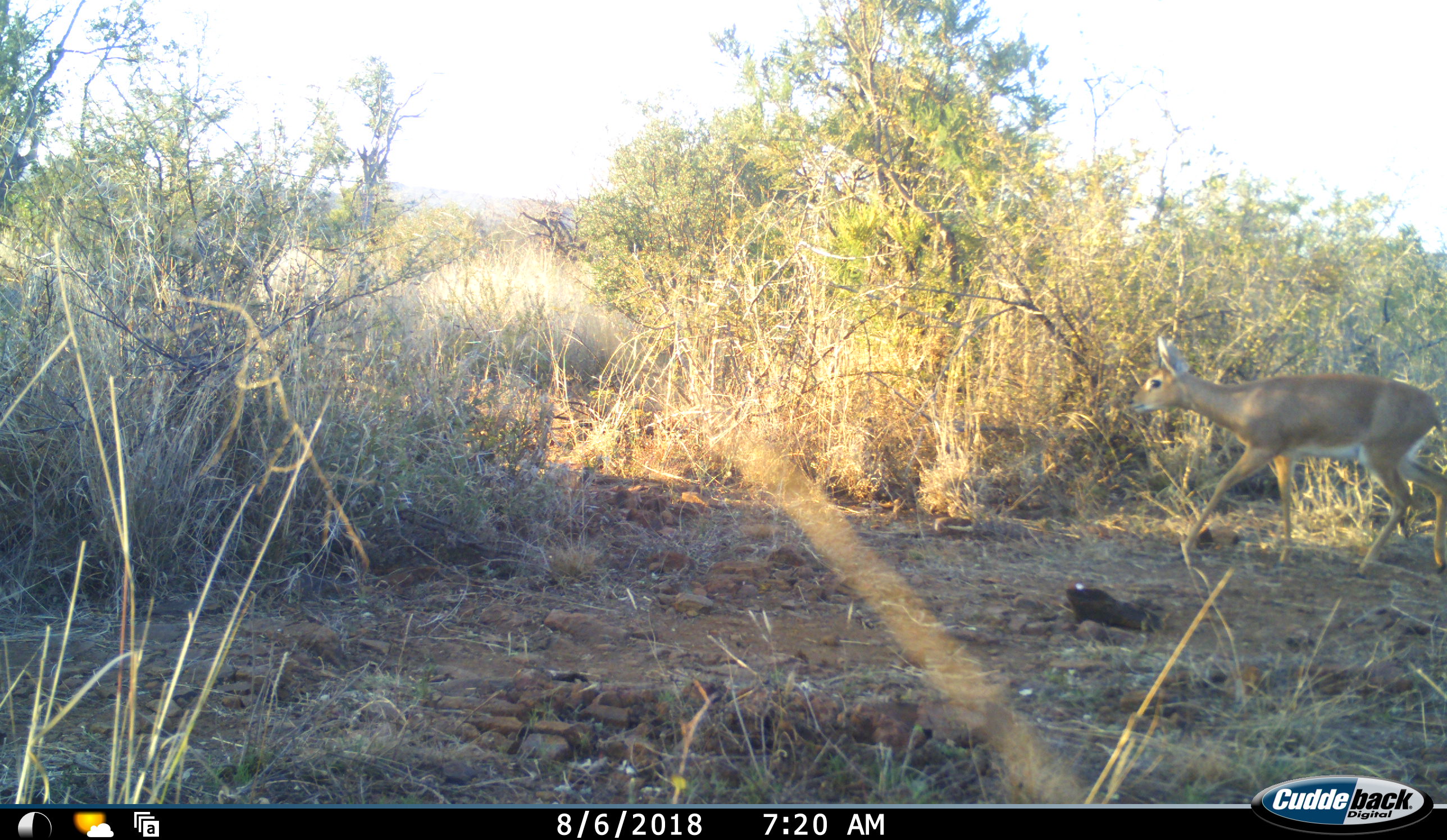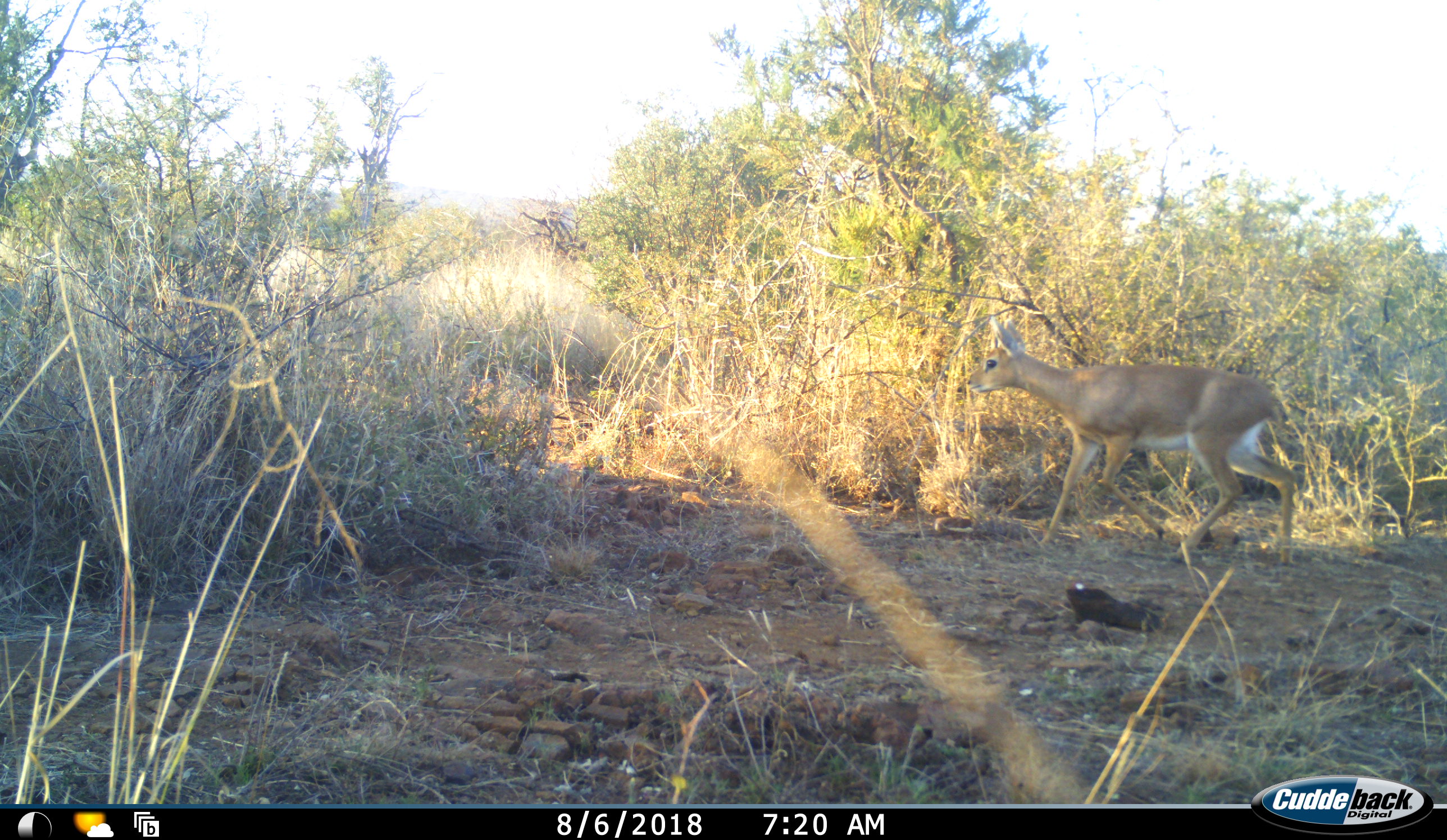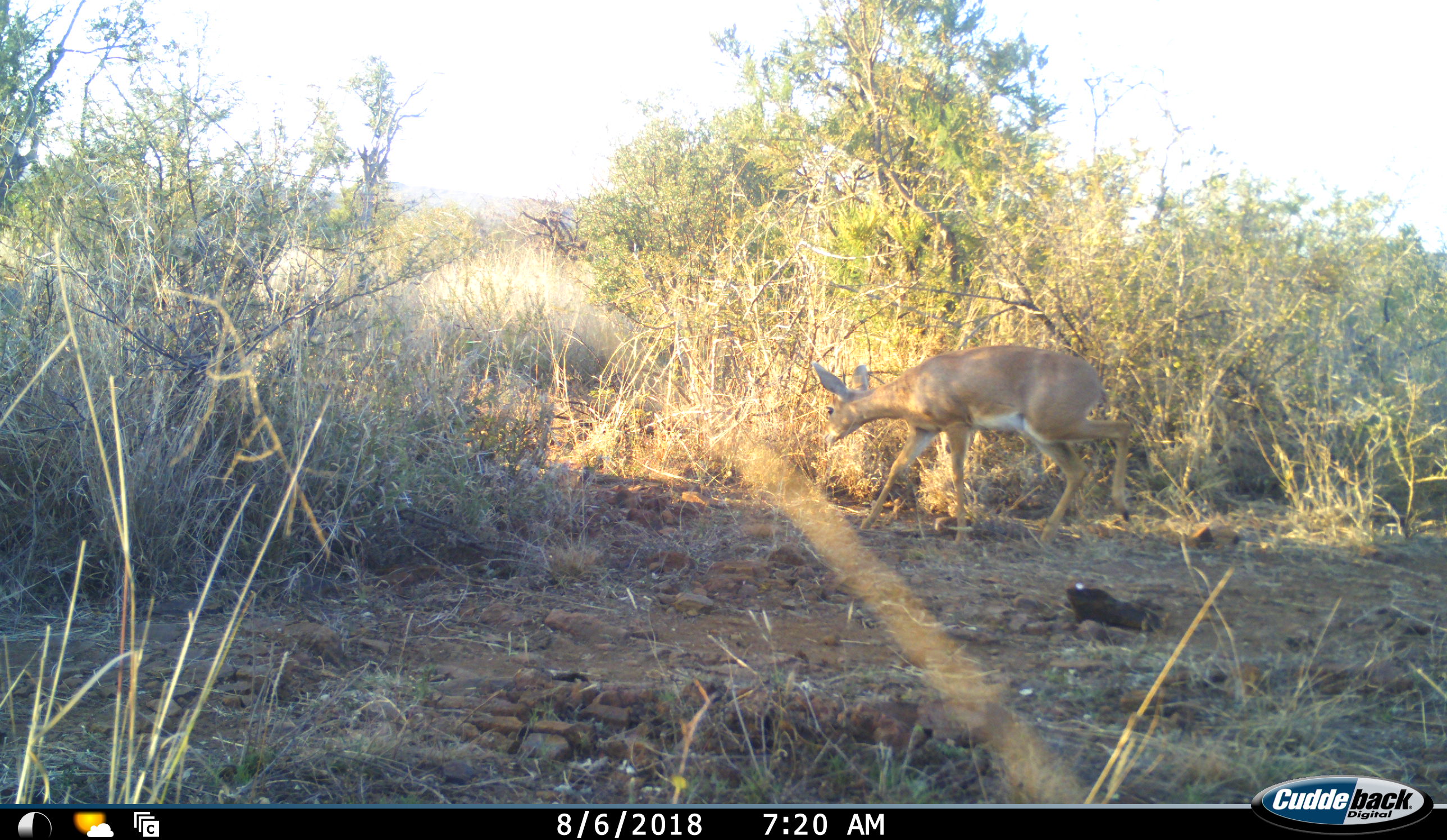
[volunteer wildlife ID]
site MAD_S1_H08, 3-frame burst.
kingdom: Animalia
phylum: Chordata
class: Mammalia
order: Artiodactyla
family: Bovidae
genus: Raphicerus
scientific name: Raphicerus campestris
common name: steenbok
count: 1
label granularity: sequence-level